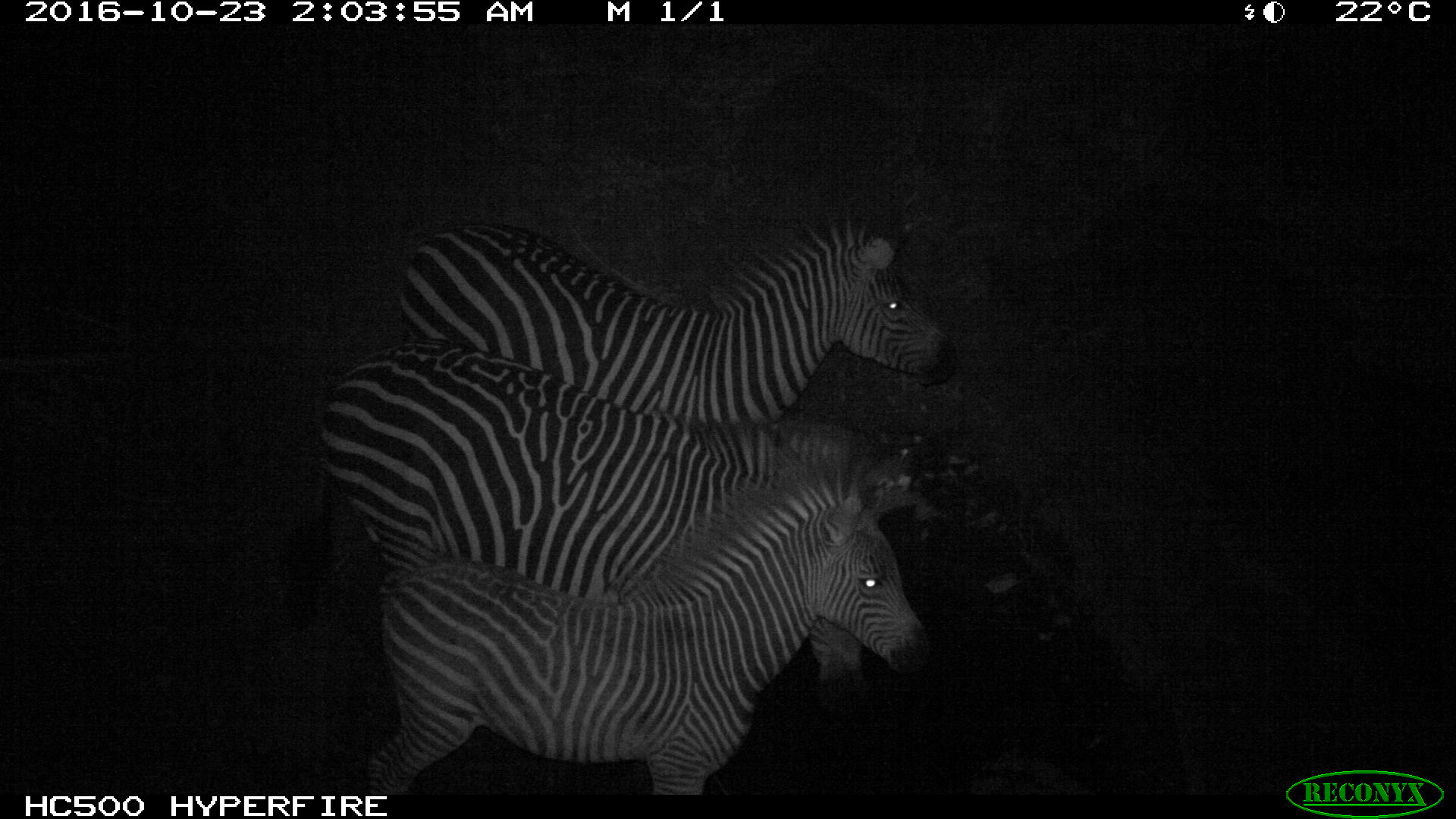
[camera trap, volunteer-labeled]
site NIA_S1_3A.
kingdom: Animalia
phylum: Chordata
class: Mammalia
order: Perissodactyla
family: Equidae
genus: Equus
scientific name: Equus quagga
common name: plains zebra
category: zebraplains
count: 3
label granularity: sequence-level